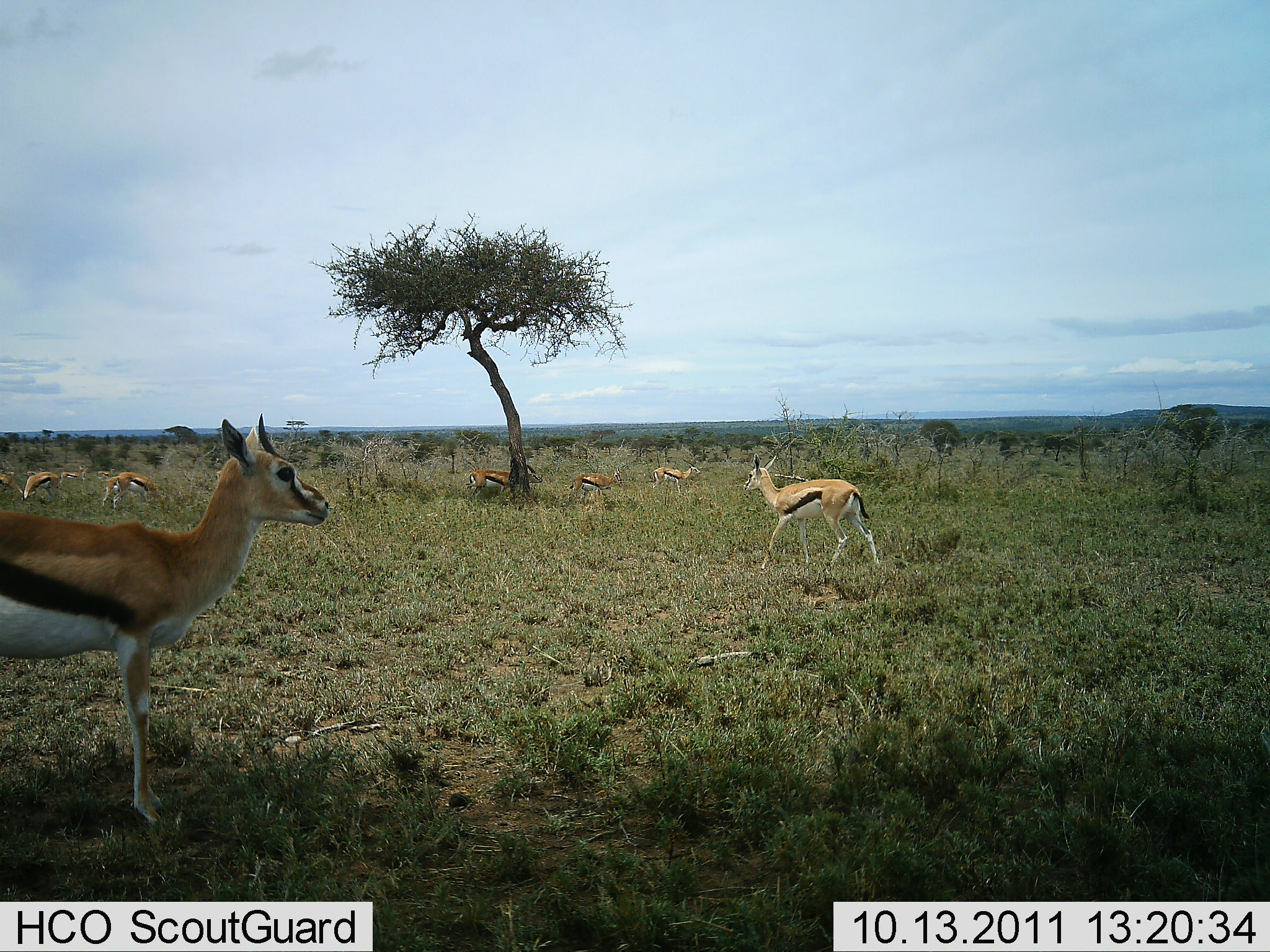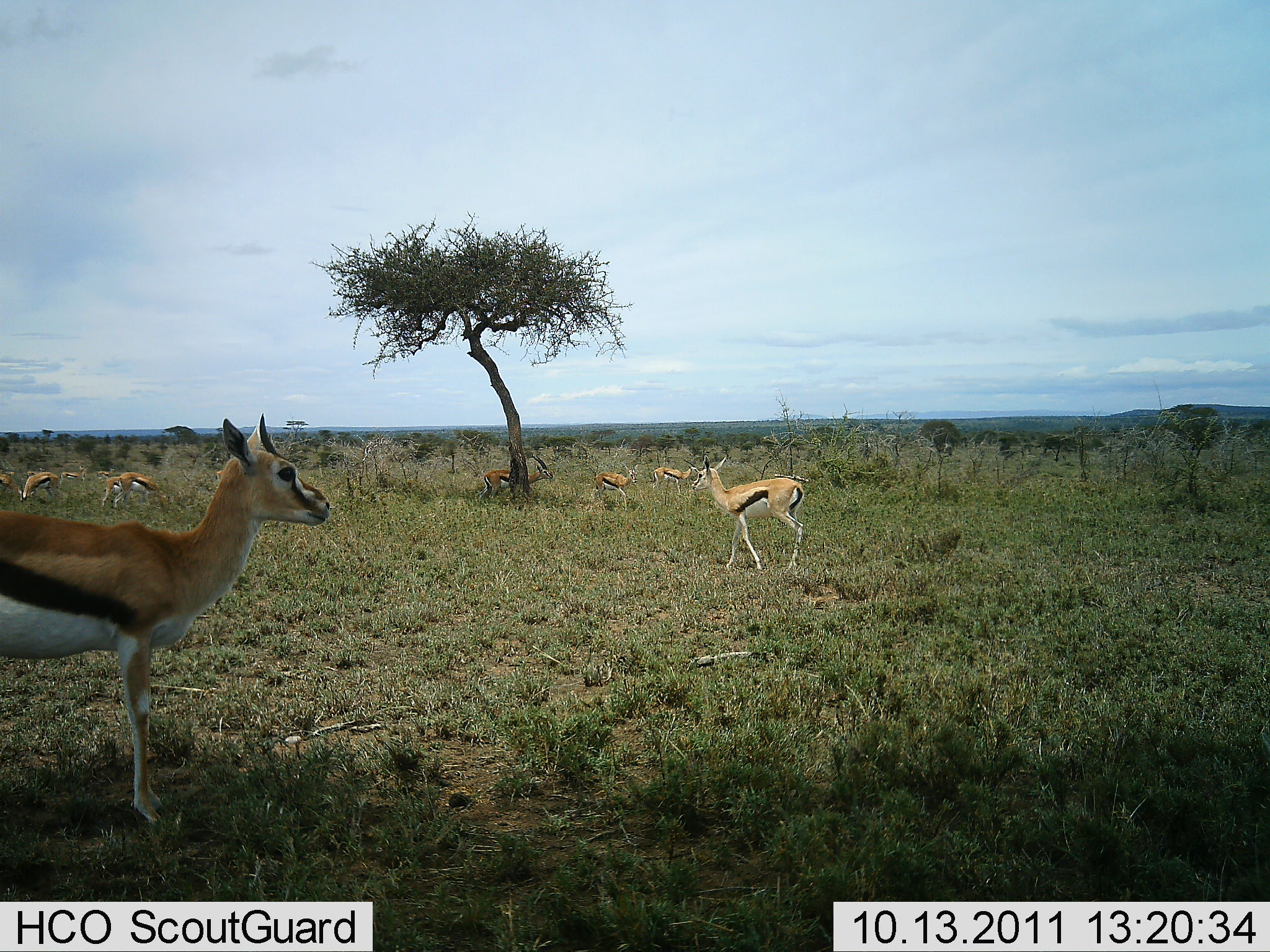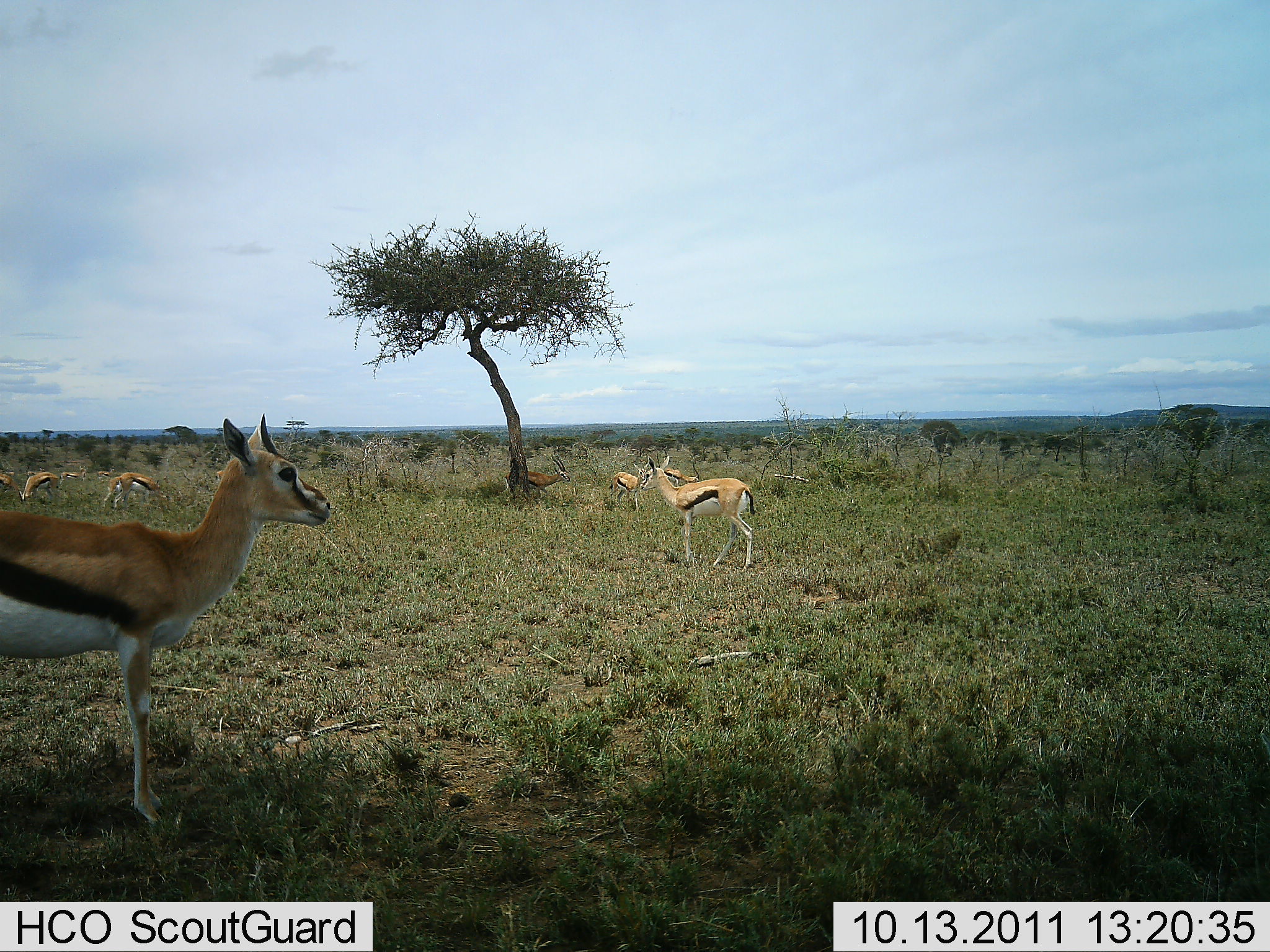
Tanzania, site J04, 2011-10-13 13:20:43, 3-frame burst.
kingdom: Animalia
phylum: Chordata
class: Mammalia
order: Artiodactyla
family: Bovidae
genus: Eudorcas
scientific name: Eudorcas thomsonii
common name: thomson's gazelle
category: gazellethomsons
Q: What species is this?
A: Gazellethomsons (thomson's gazelle) (Eudorcas thomsonii).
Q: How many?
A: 8.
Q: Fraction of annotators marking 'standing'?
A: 73%.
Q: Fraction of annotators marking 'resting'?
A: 0%.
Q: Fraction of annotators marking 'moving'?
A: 55%.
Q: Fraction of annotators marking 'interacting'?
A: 0%.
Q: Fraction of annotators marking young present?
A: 9%.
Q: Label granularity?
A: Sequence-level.